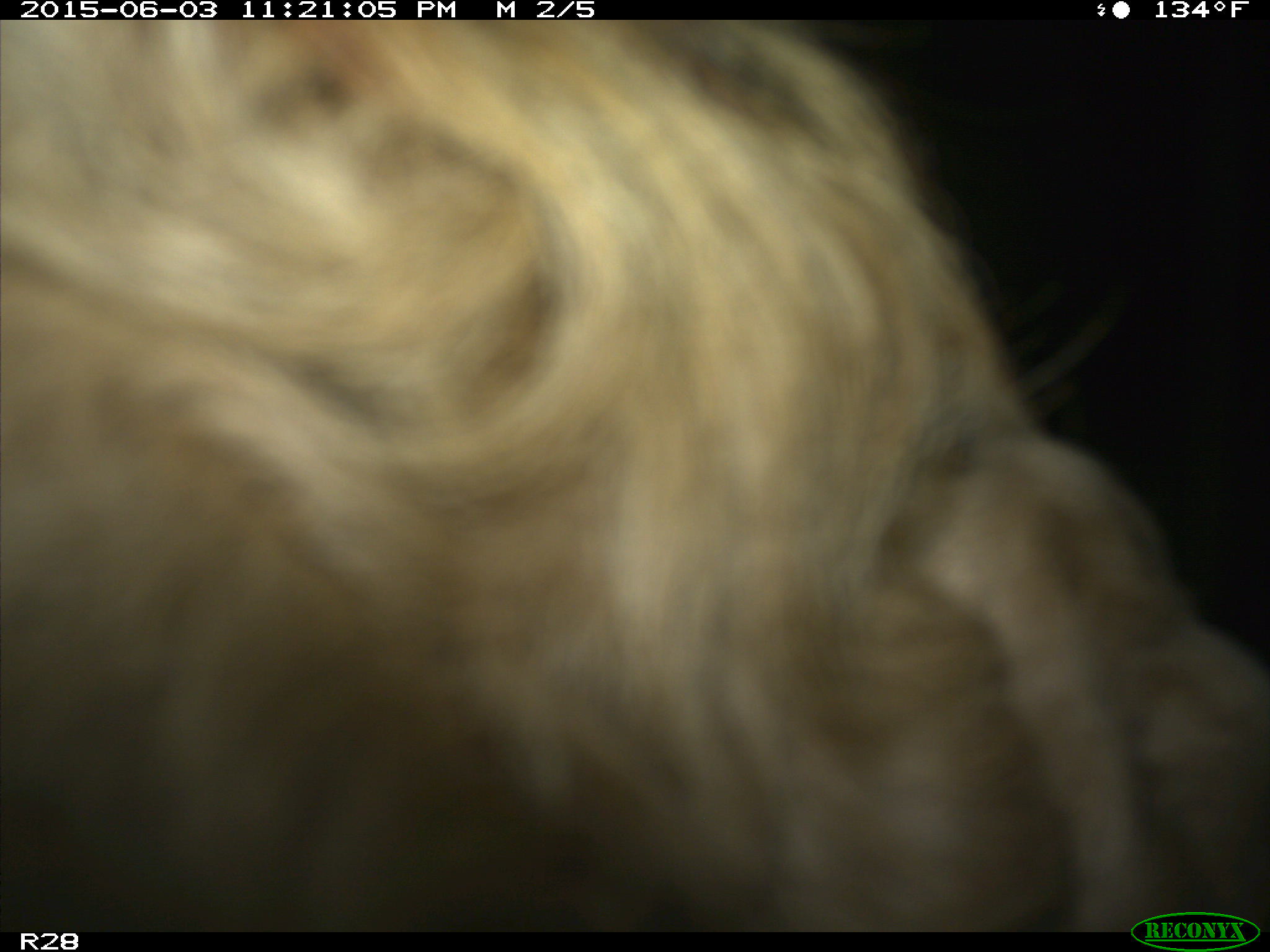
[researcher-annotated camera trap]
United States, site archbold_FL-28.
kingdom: Animalia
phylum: Chordata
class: Mammalia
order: Artiodactyla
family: Bovidae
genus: Bos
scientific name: Bos taurus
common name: domestic cow